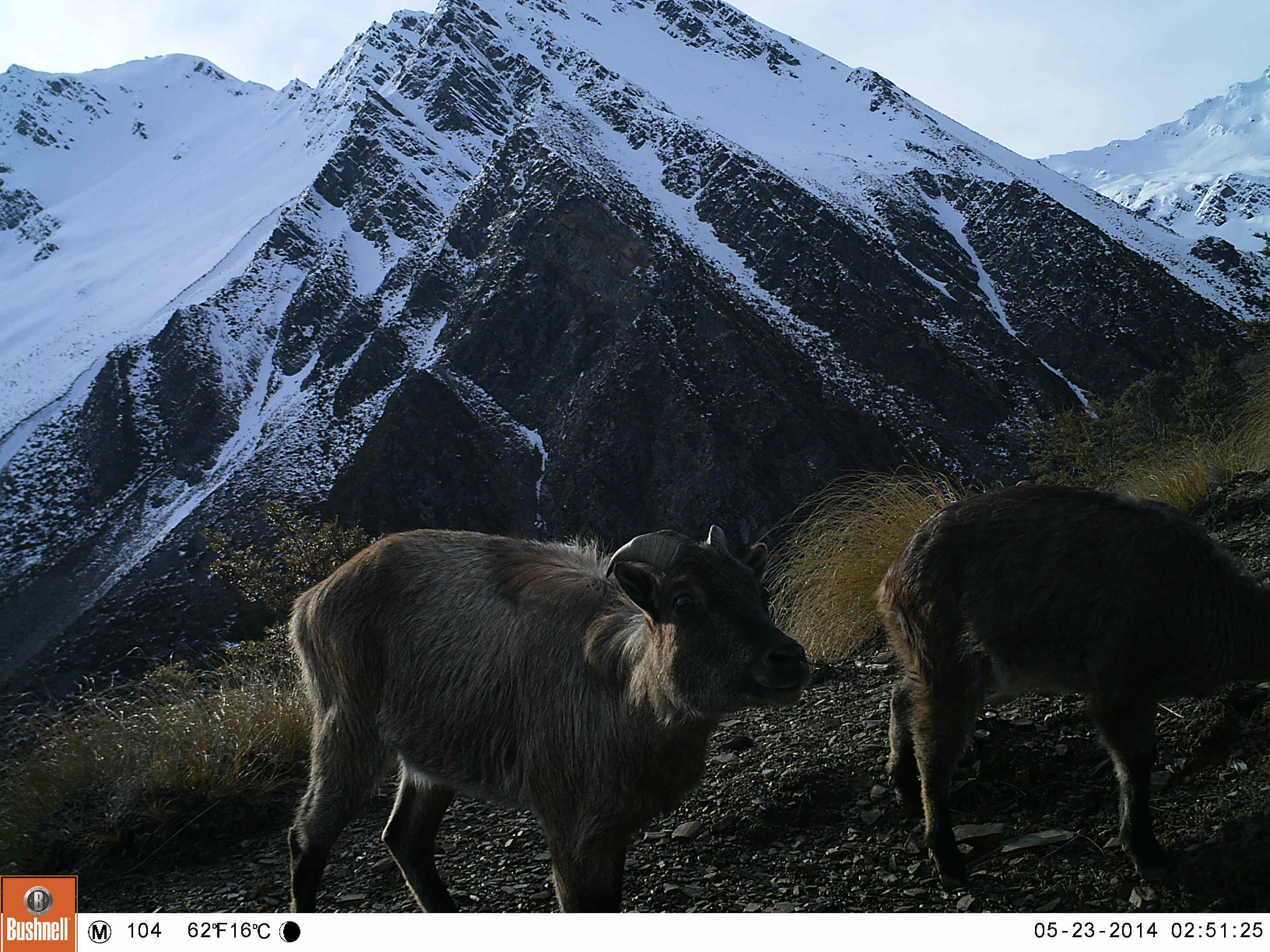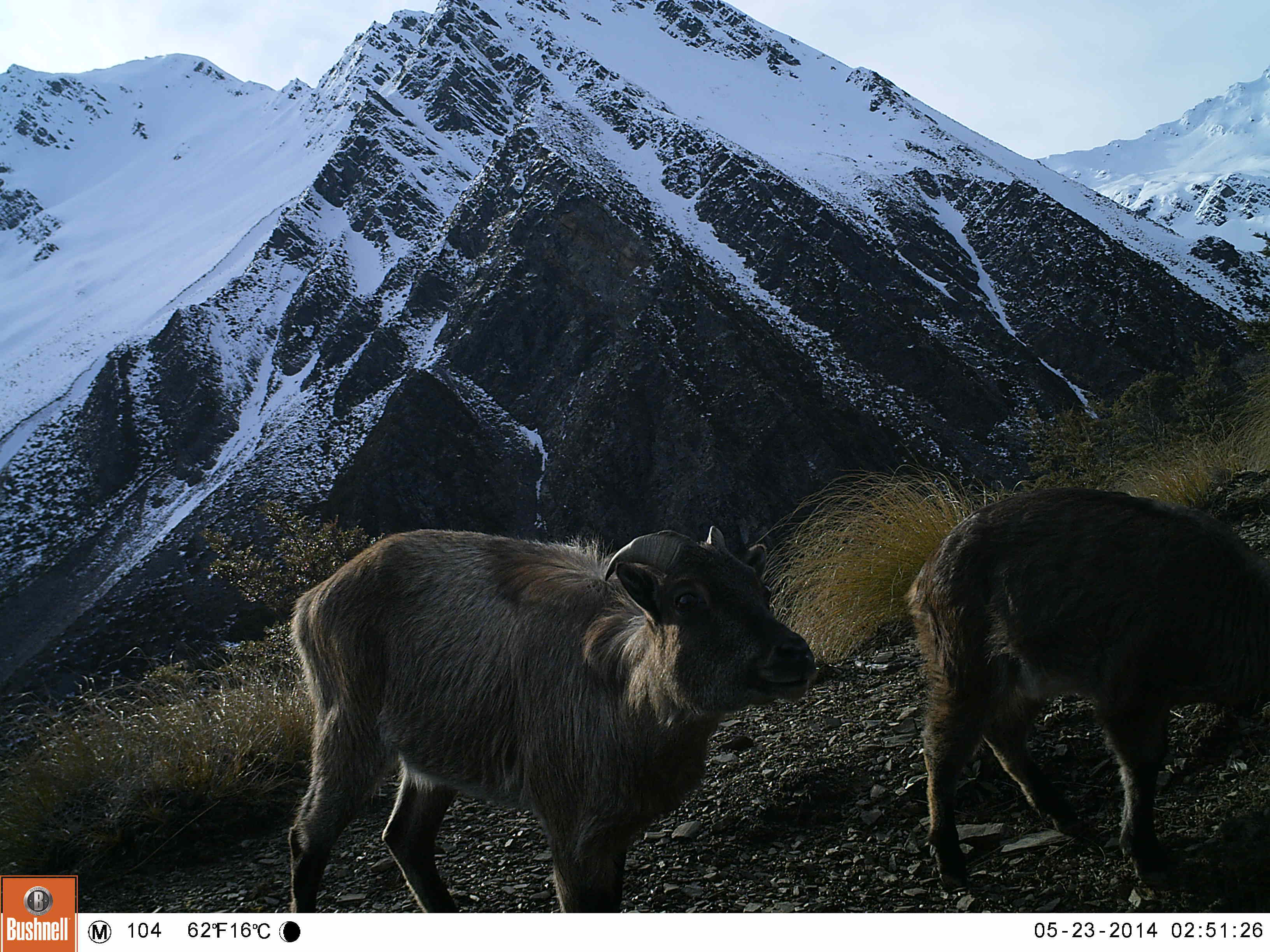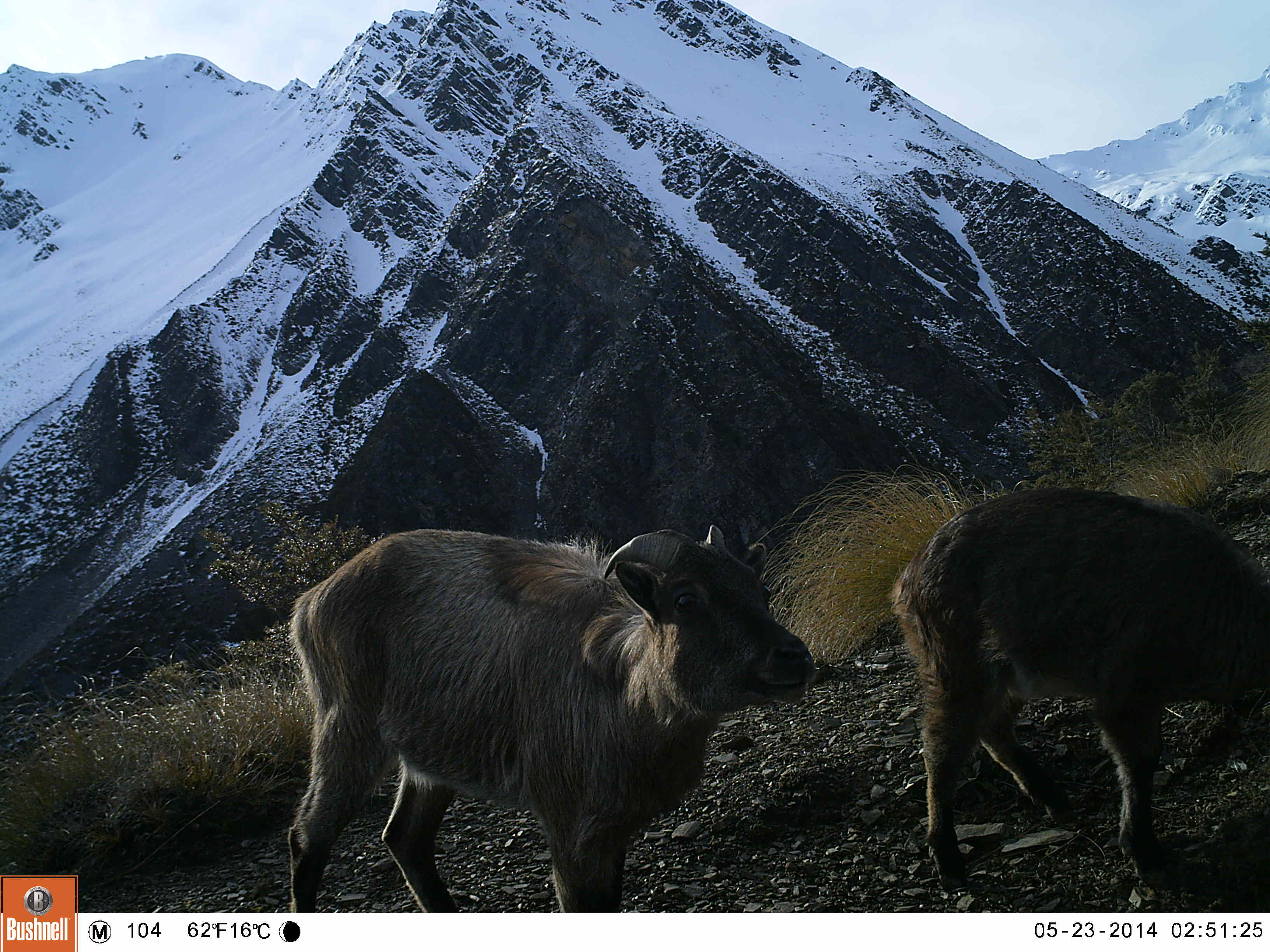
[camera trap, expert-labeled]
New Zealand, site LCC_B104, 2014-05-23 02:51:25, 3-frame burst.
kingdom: Animalia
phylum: Chordata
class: Mammalia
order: Artiodactyla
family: Bovidae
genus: Nilgiritragus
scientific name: Nilgiritragus hylocrius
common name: tahr